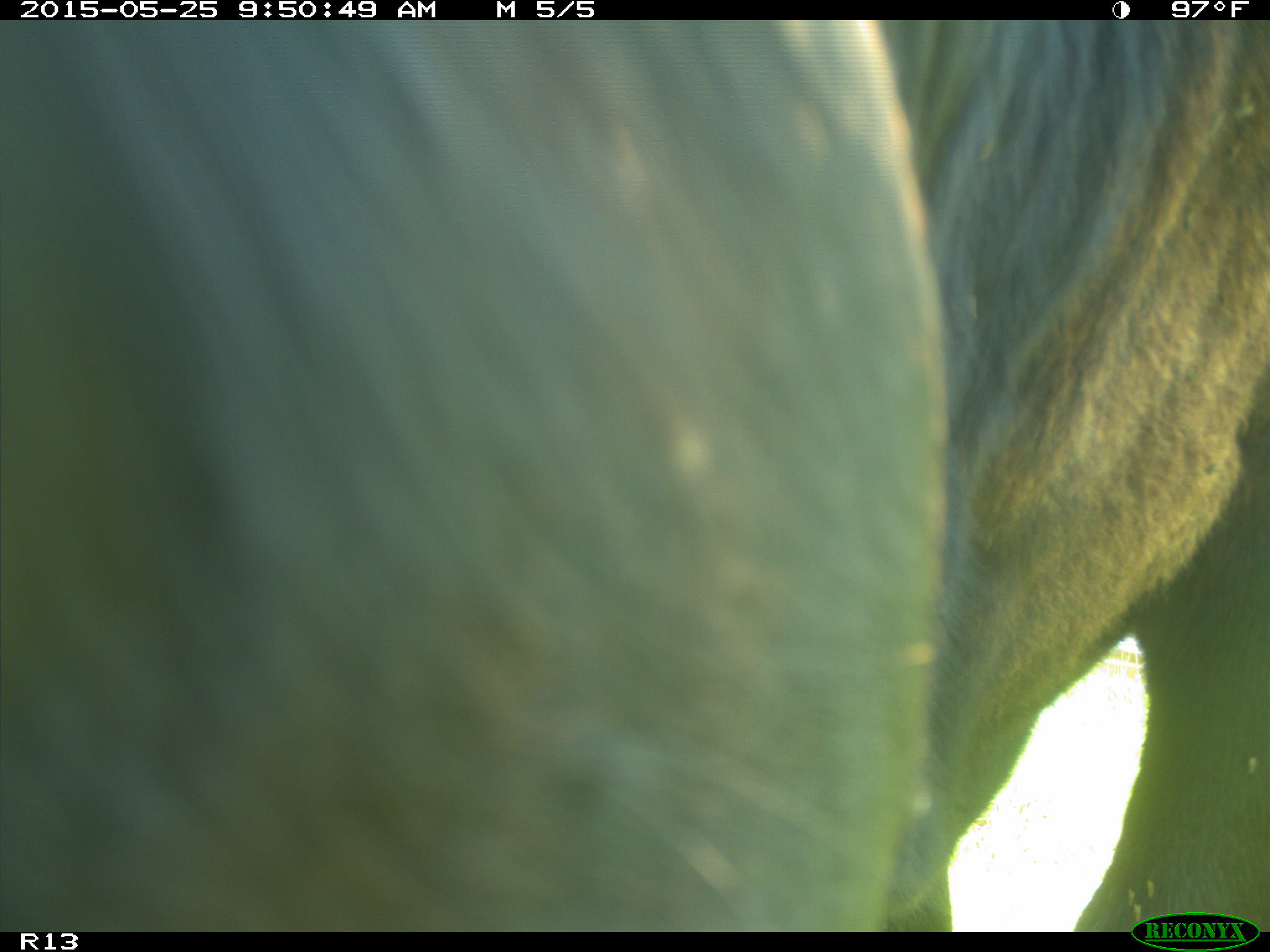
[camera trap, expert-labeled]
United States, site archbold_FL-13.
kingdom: Animalia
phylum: Chordata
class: Mammalia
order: Artiodactyla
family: Bovidae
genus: Bos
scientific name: Bos taurus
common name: domestic cow